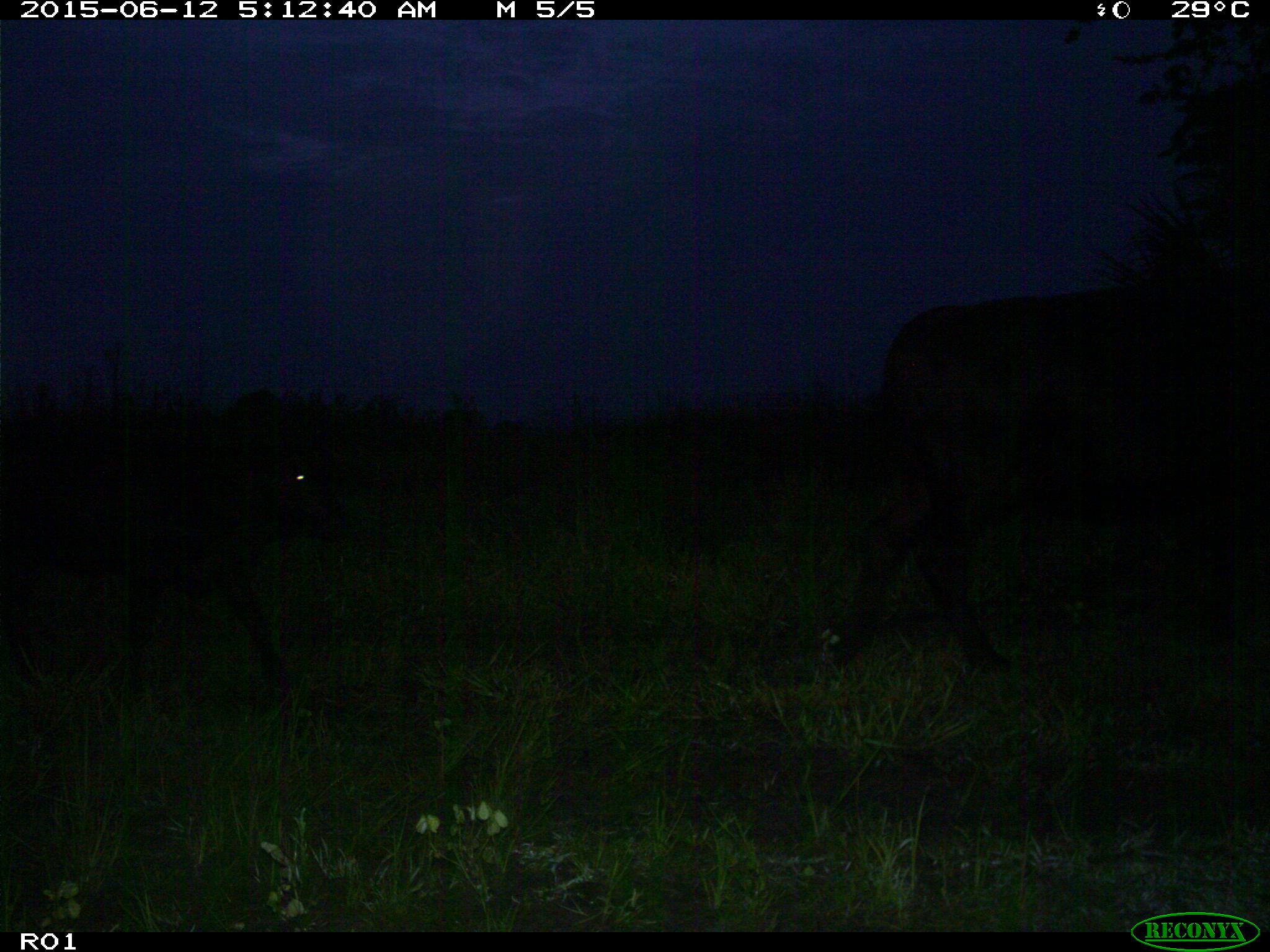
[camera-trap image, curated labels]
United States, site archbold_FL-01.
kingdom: Animalia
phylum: Chordata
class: Mammalia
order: Artiodactyla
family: Bovidae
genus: Bos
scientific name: Bos taurus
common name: domestic cow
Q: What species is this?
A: Bos taurus (domestic cow).